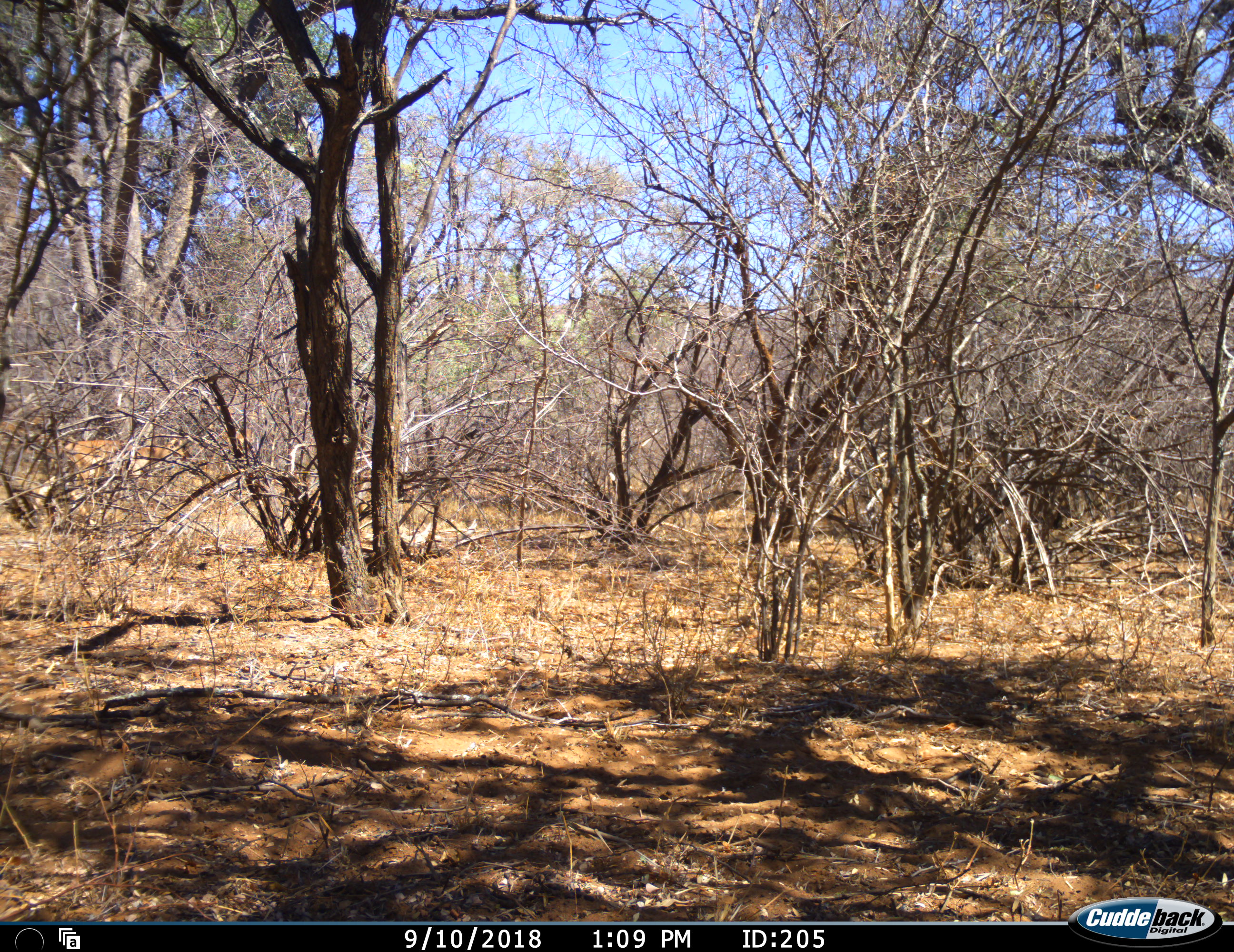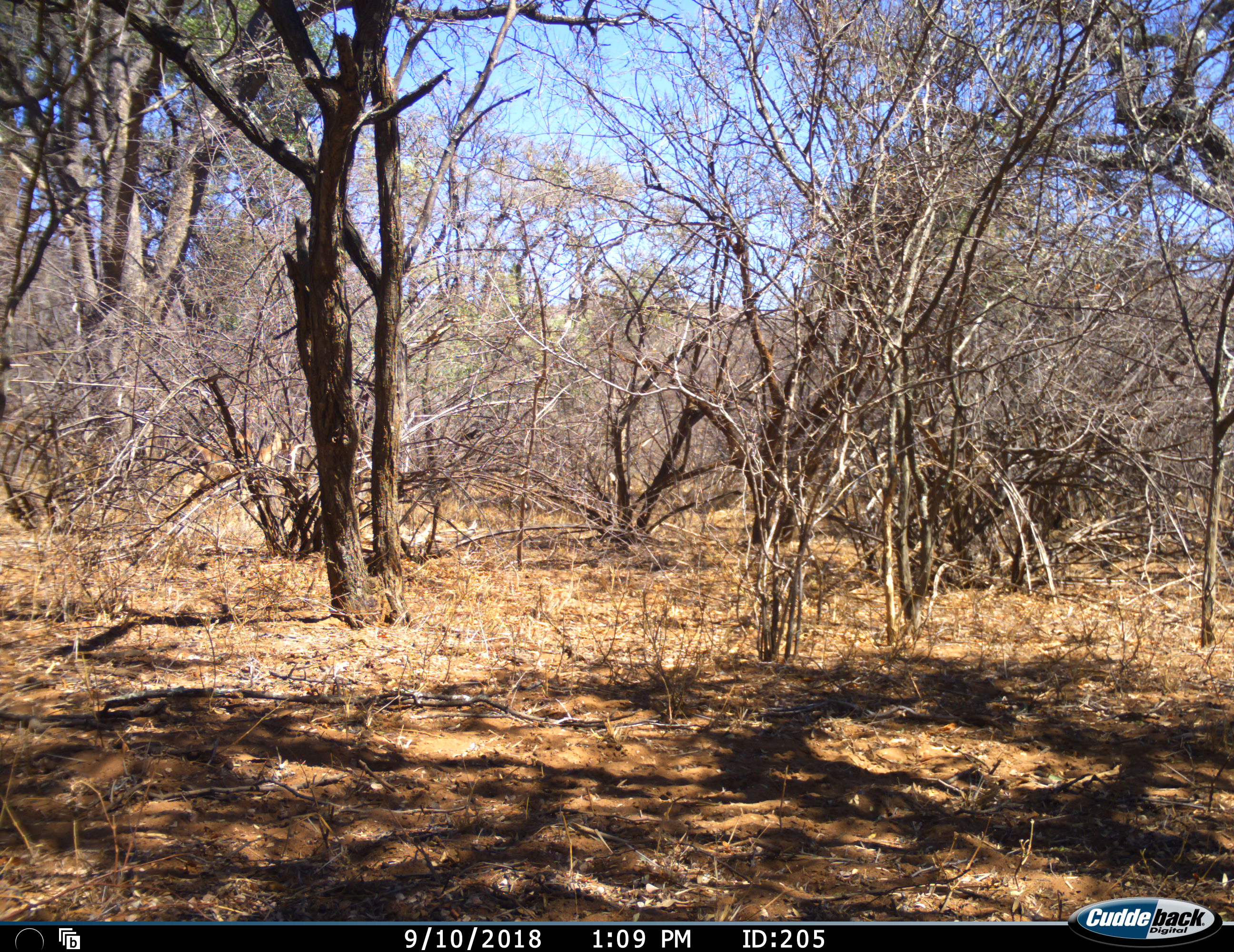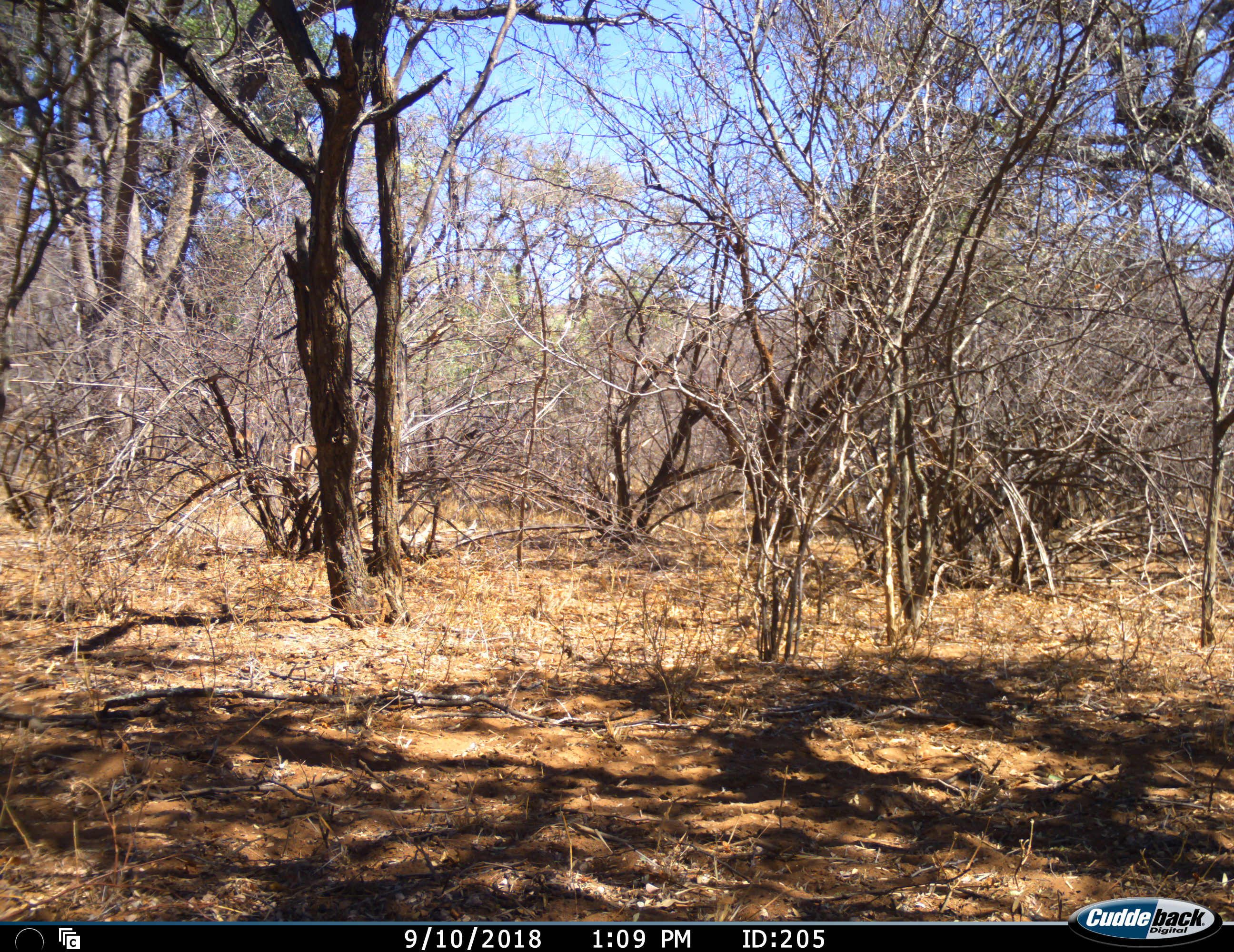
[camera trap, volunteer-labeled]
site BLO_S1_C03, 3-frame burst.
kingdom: Animalia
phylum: Chordata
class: Mammalia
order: Artiodactyla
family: Bovidae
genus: Aepyceros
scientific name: Aepyceros melampus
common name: impala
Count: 1.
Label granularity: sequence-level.